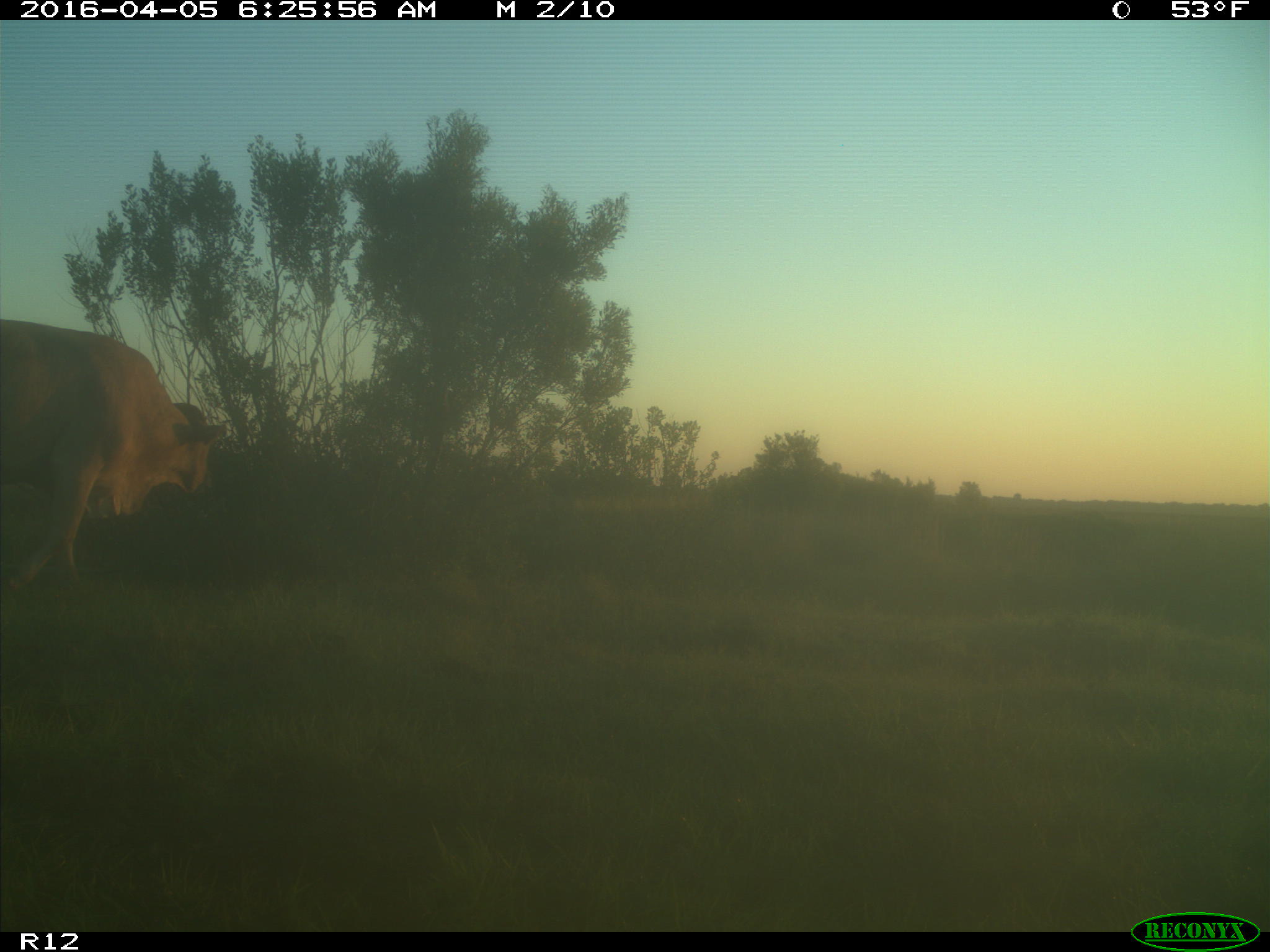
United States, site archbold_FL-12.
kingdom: Animalia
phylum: Chordata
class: Mammalia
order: Artiodactyla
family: Bovidae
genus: Bos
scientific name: Bos taurus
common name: domestic cow